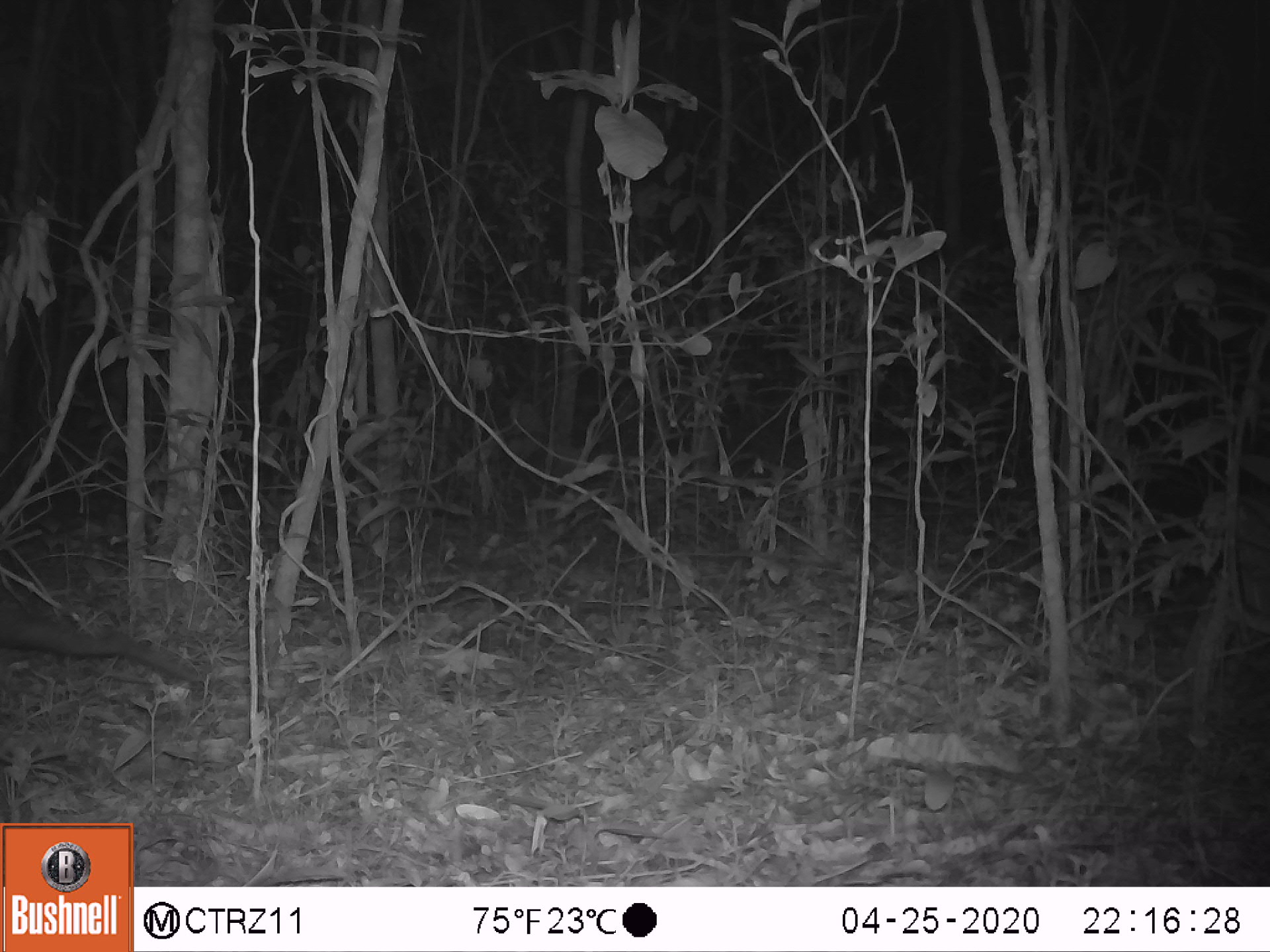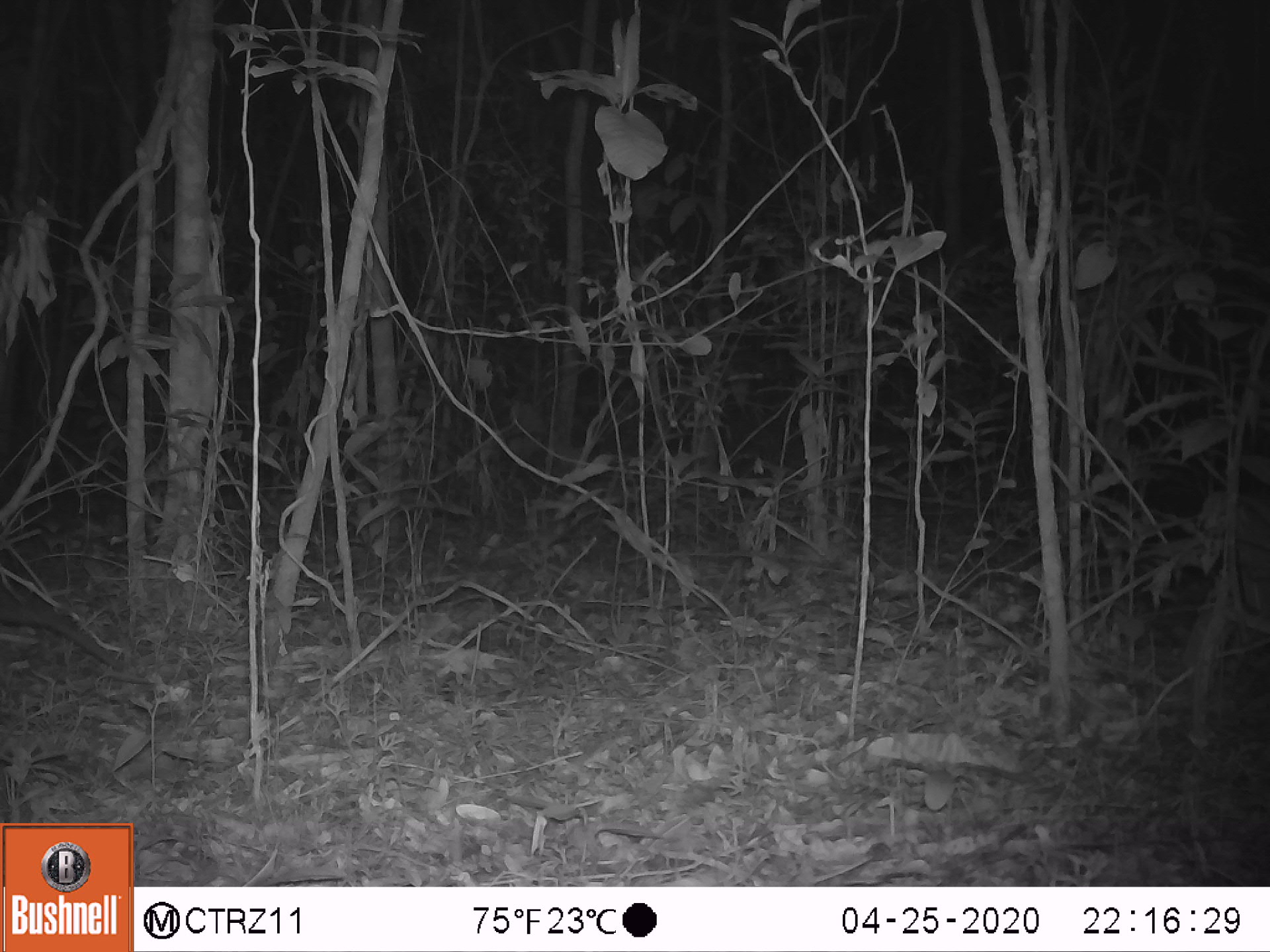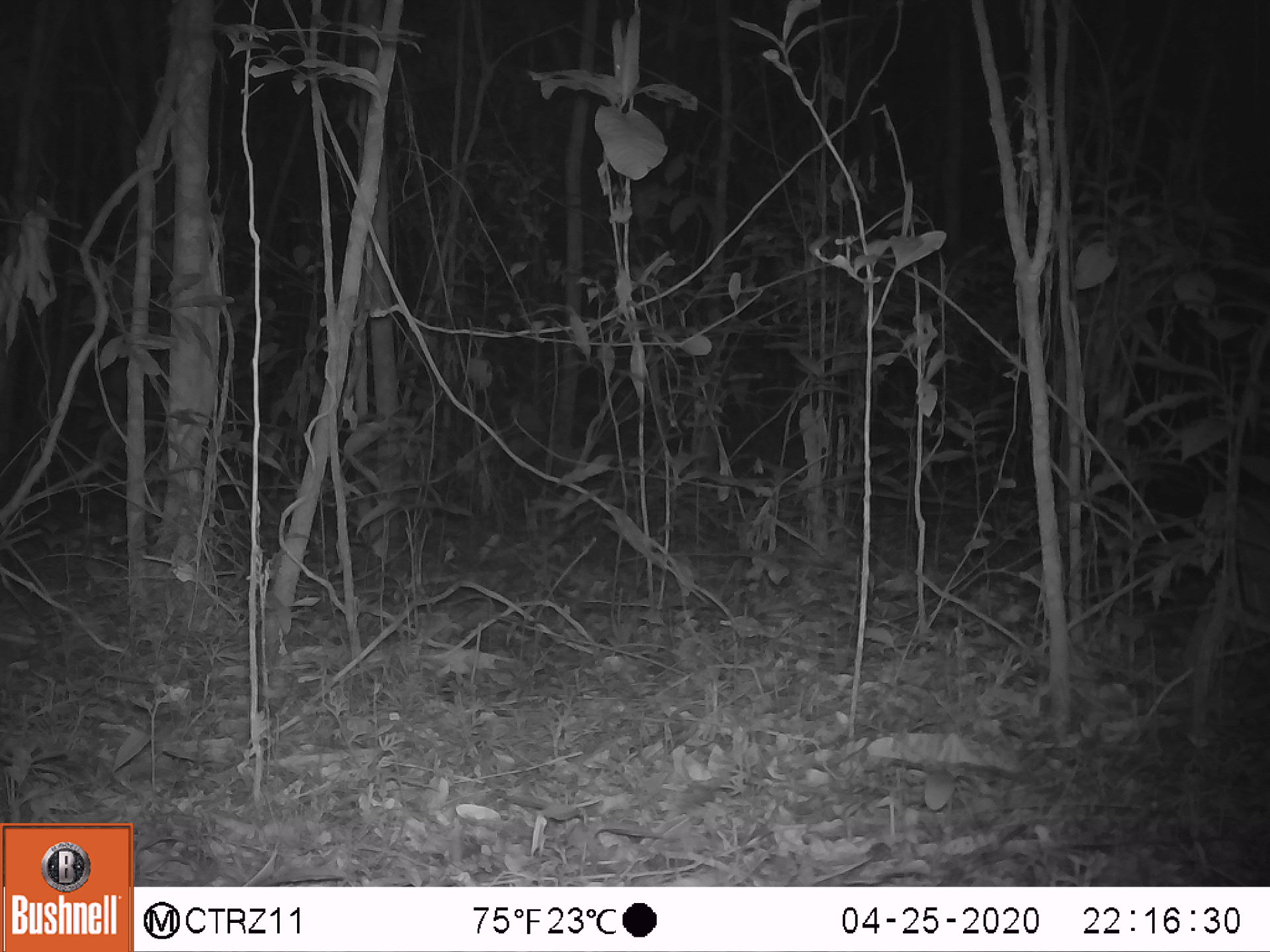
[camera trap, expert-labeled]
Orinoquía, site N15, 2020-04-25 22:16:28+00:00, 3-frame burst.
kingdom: Animalia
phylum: Chordata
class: Mammalia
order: Pilosa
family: Myrmecophagidae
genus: Tamandua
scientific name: Tamandua tetradactyla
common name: southern tamandua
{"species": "southern tamandua (Tamandua tetradactyla)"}